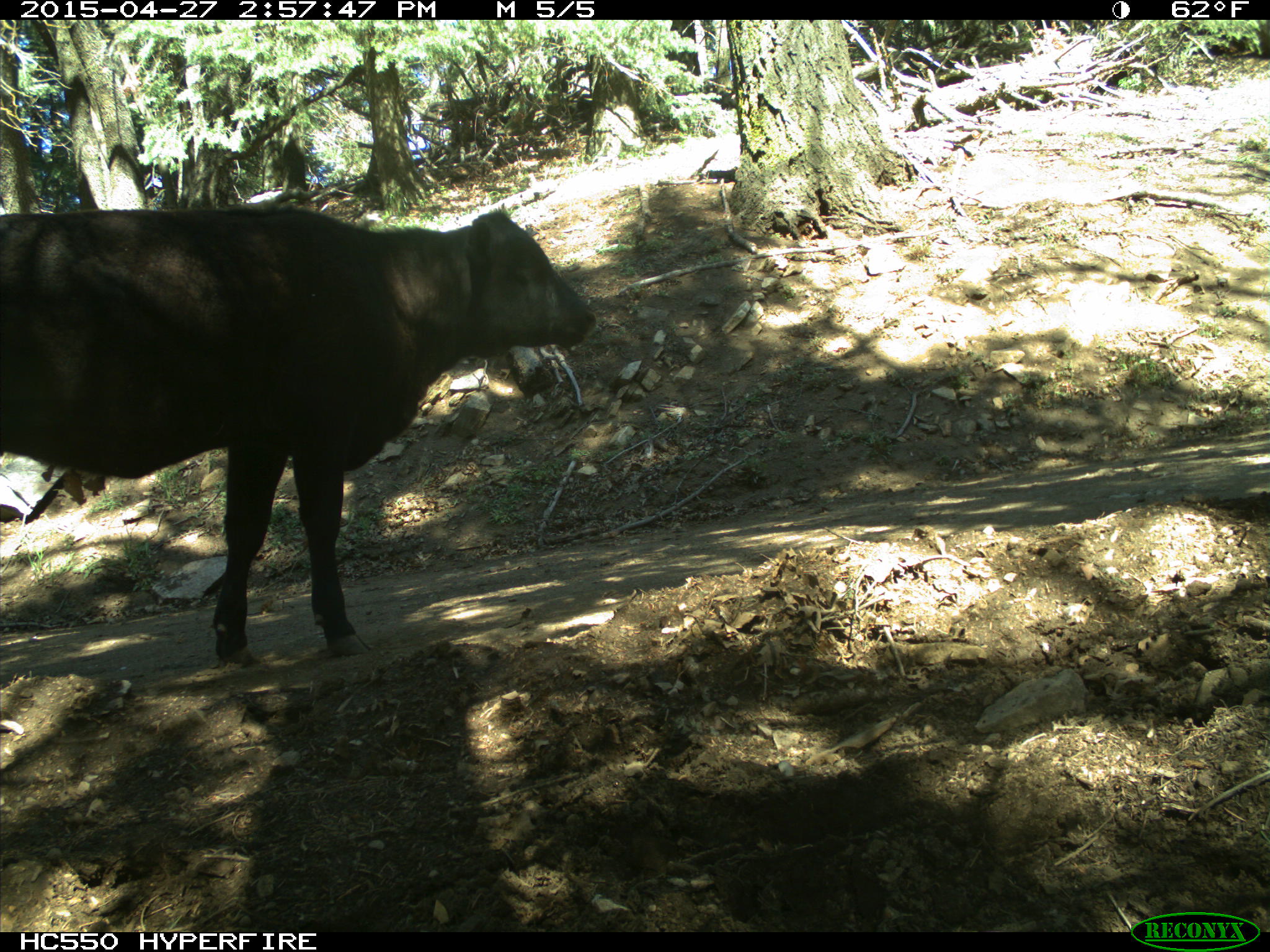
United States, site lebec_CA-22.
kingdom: Animalia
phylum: Chordata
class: Mammalia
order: Artiodactyla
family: Bovidae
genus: Bos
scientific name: Bos taurus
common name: domestic cow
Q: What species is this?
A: Bos taurus (domestic cow).